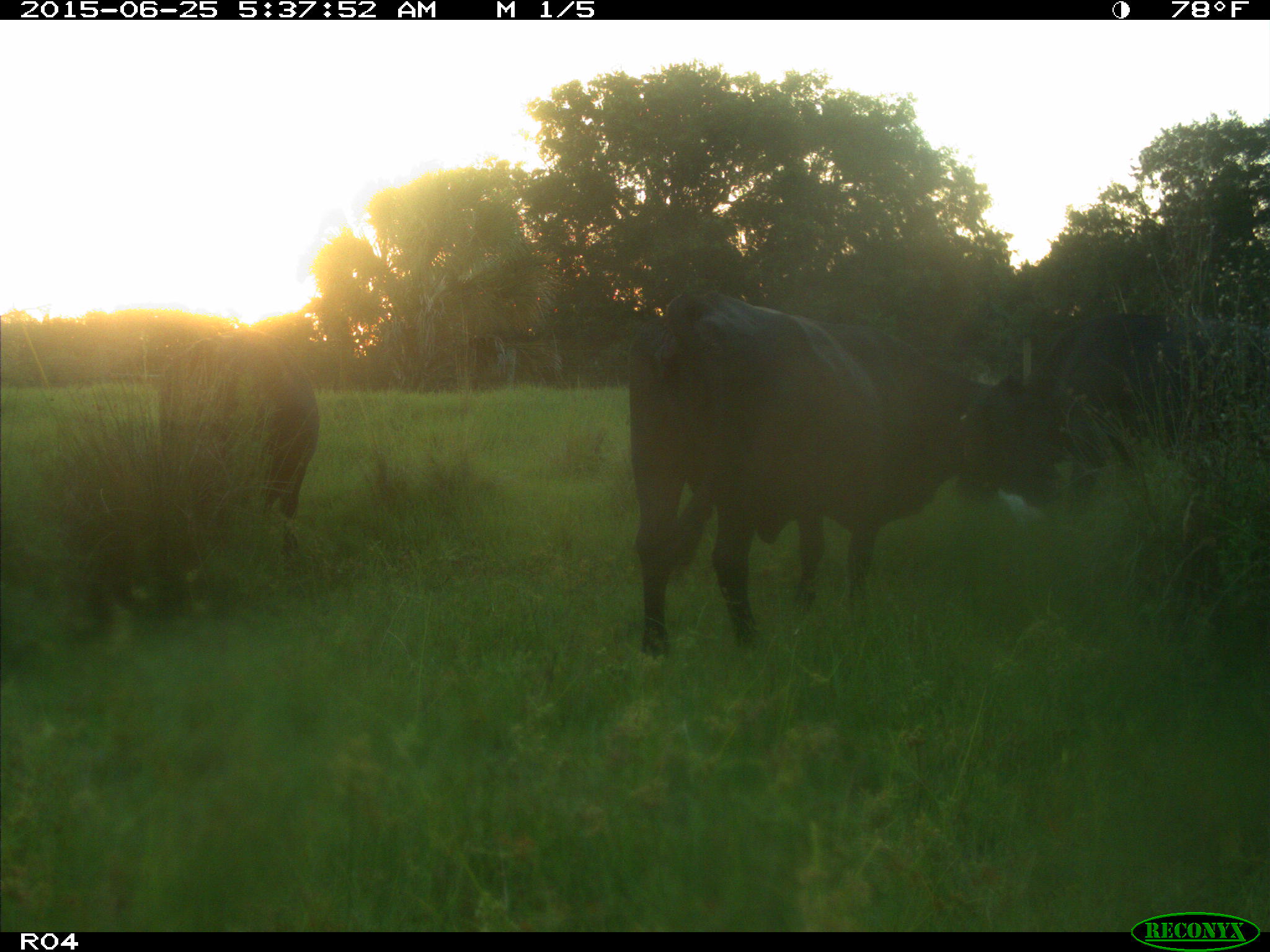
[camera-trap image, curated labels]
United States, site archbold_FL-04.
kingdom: Animalia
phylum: Chordata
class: Mammalia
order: Artiodactyla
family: Bovidae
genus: Bos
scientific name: Bos taurus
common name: domestic cow